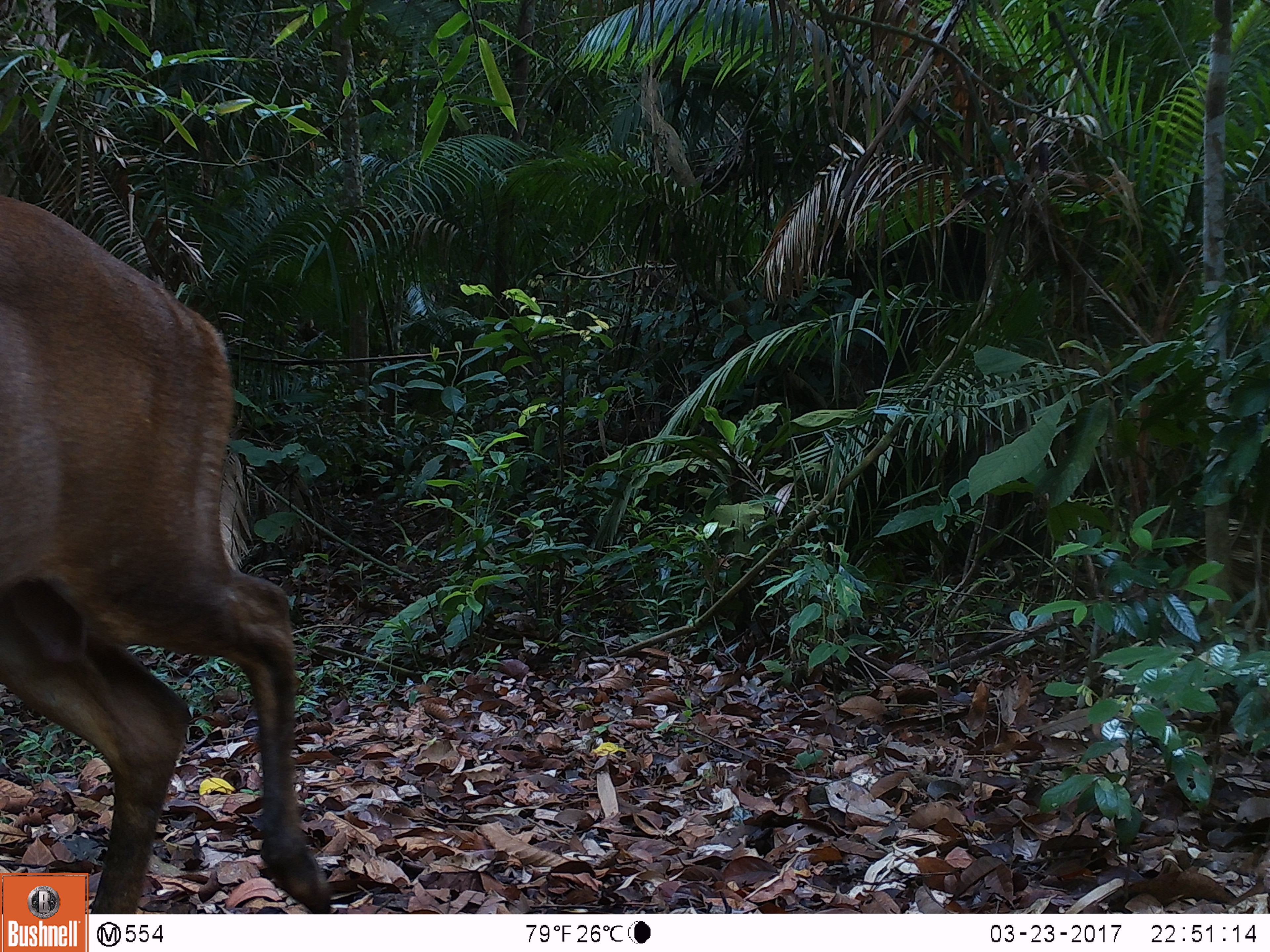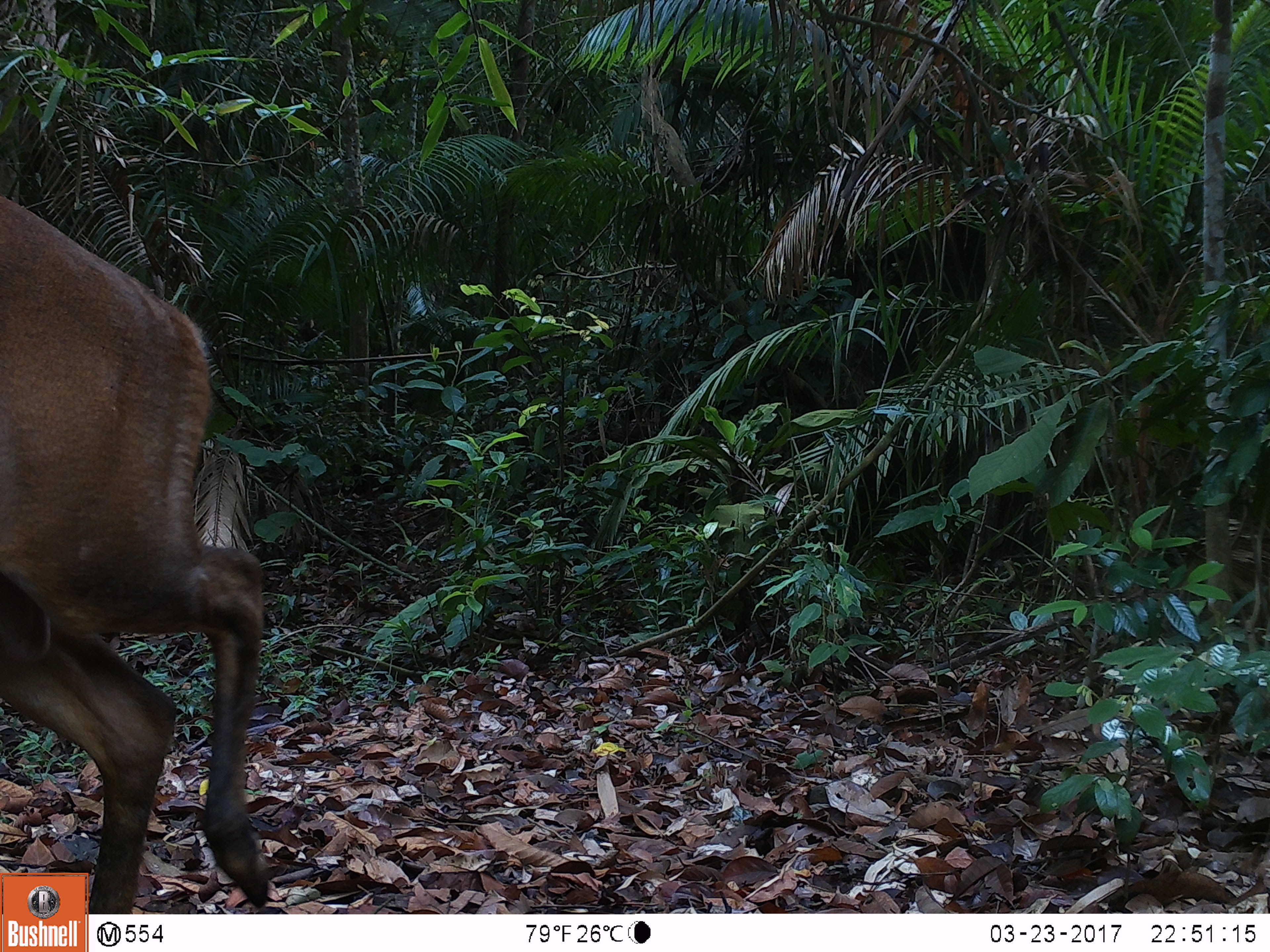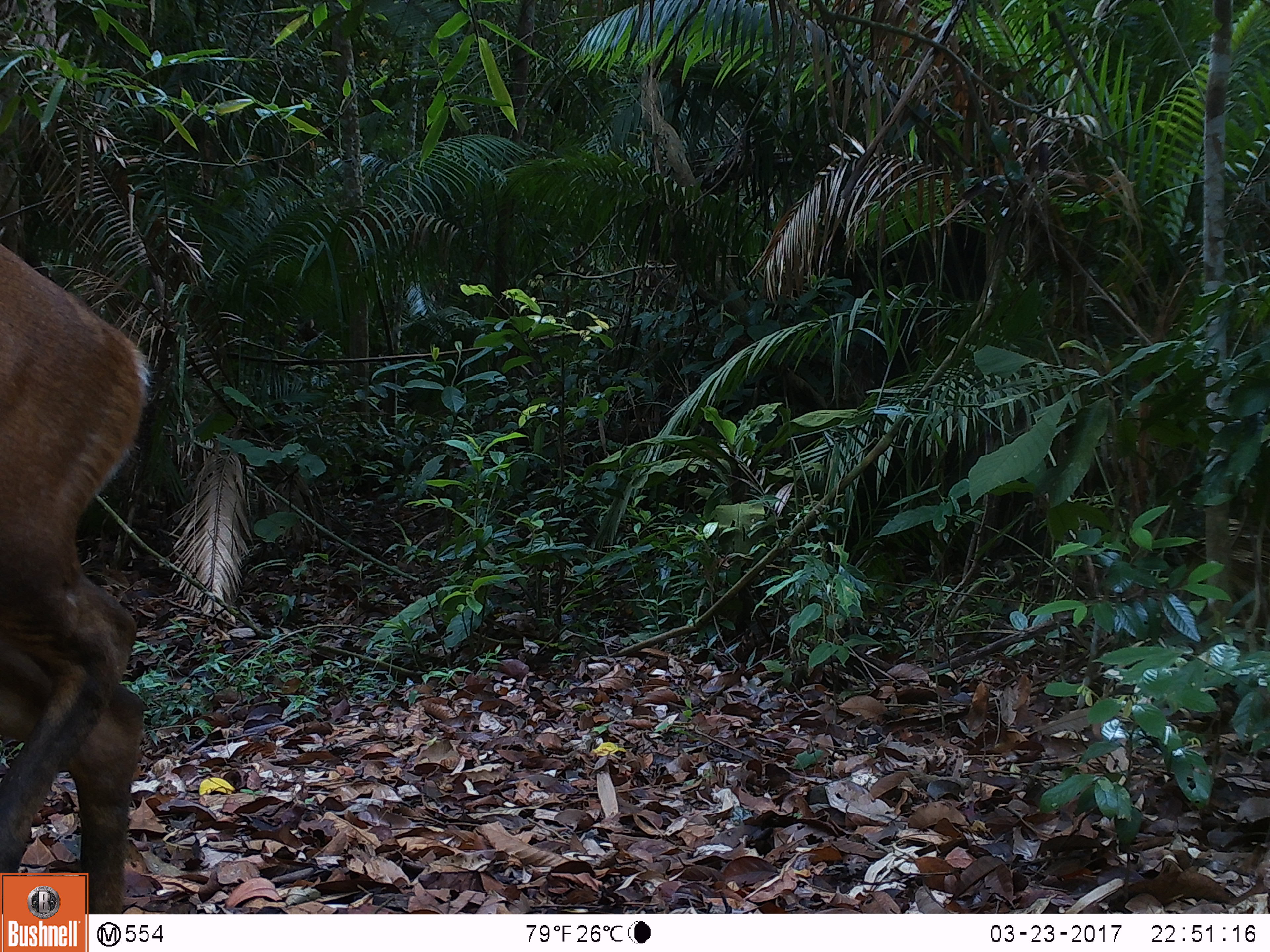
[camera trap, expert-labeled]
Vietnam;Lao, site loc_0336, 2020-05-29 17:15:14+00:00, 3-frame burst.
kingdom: Animalia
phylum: Chordata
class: Mammalia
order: Artiodactyla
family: Cervidae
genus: Muntiacus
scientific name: Muntiacus vuquangensis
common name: large-antlered muntjac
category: large antlered muntjac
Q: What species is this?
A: Large antlered muntjac (large-antlered muntjac) (Muntiacus vuquangensis).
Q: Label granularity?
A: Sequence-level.